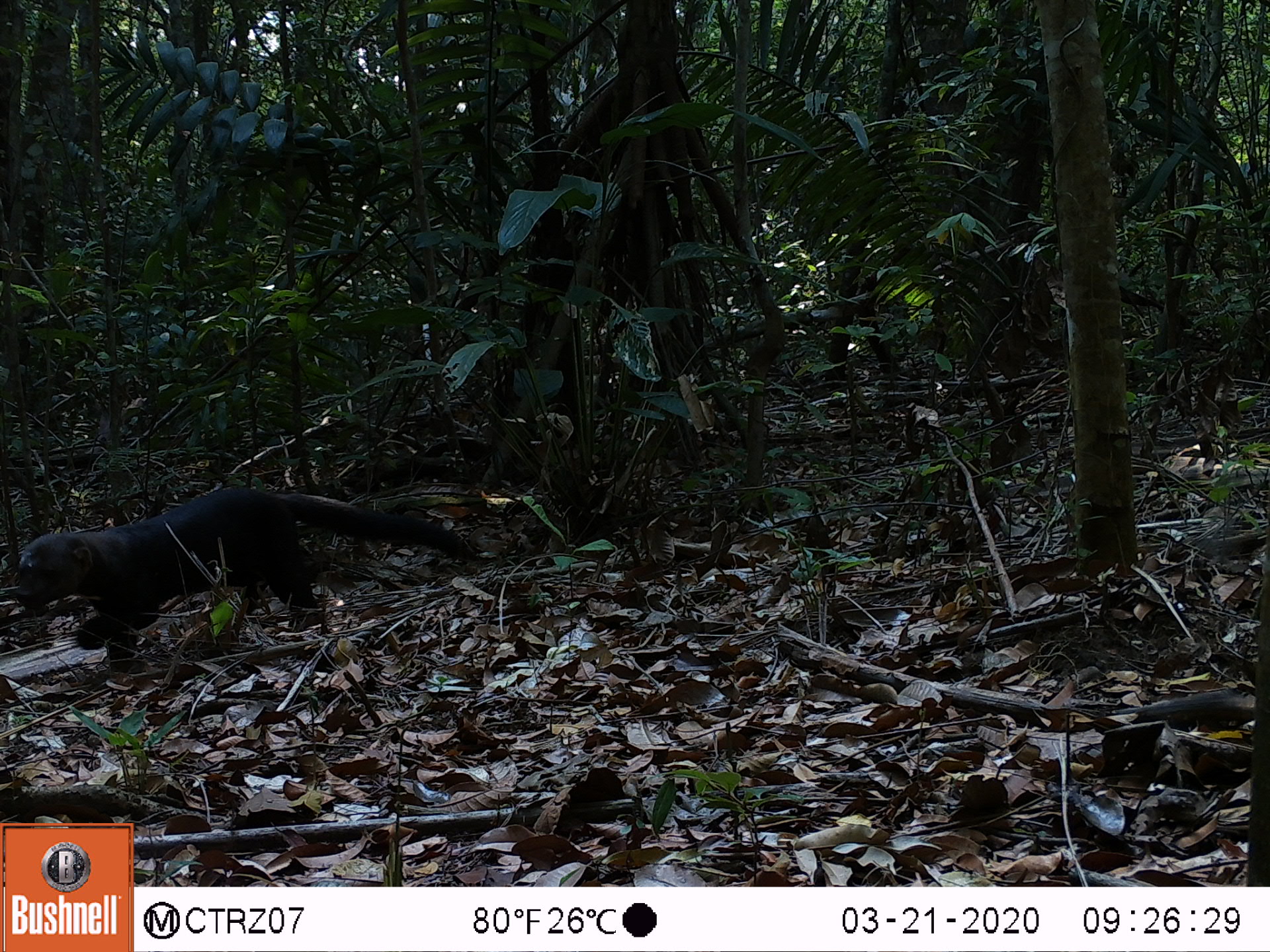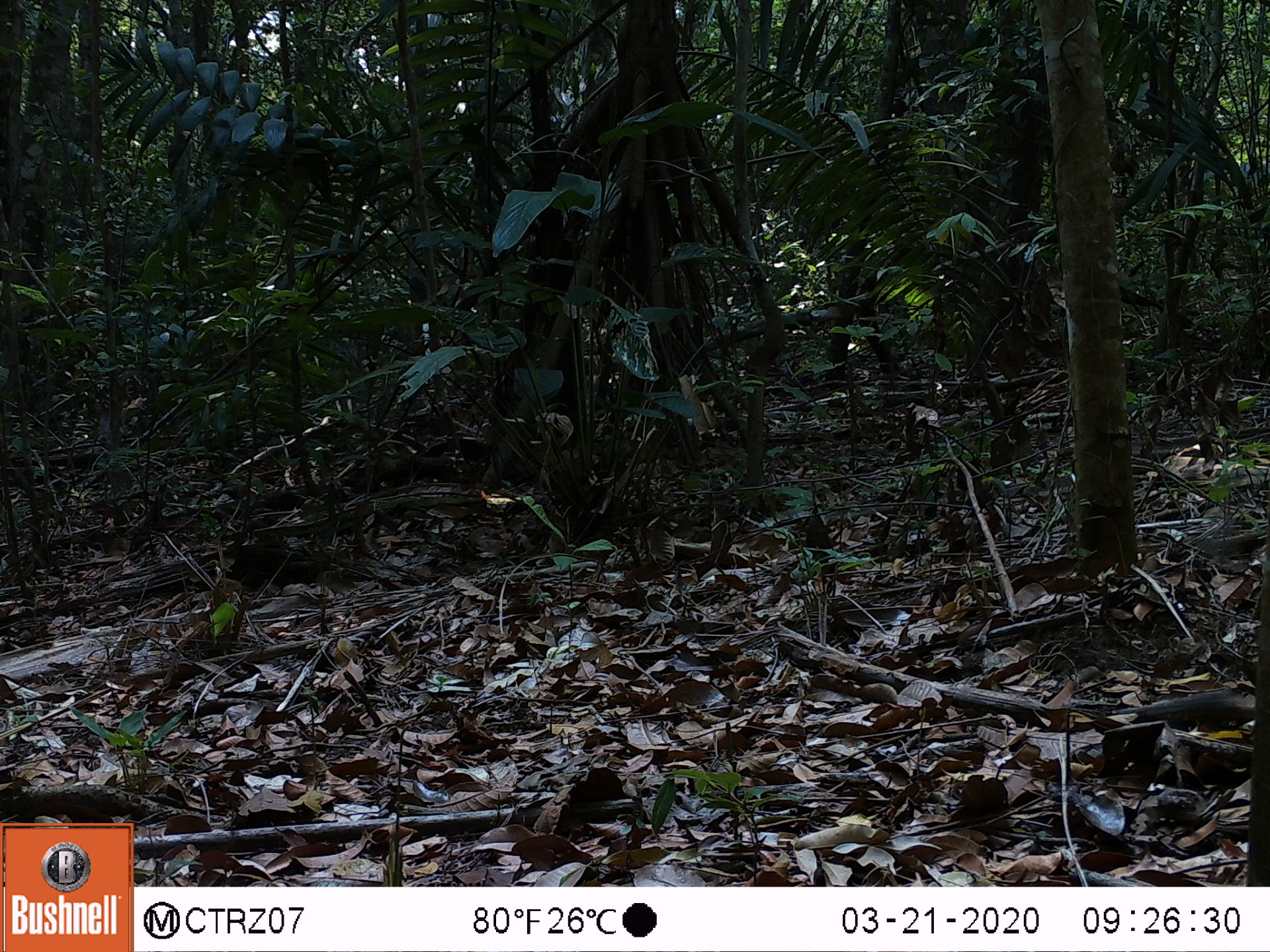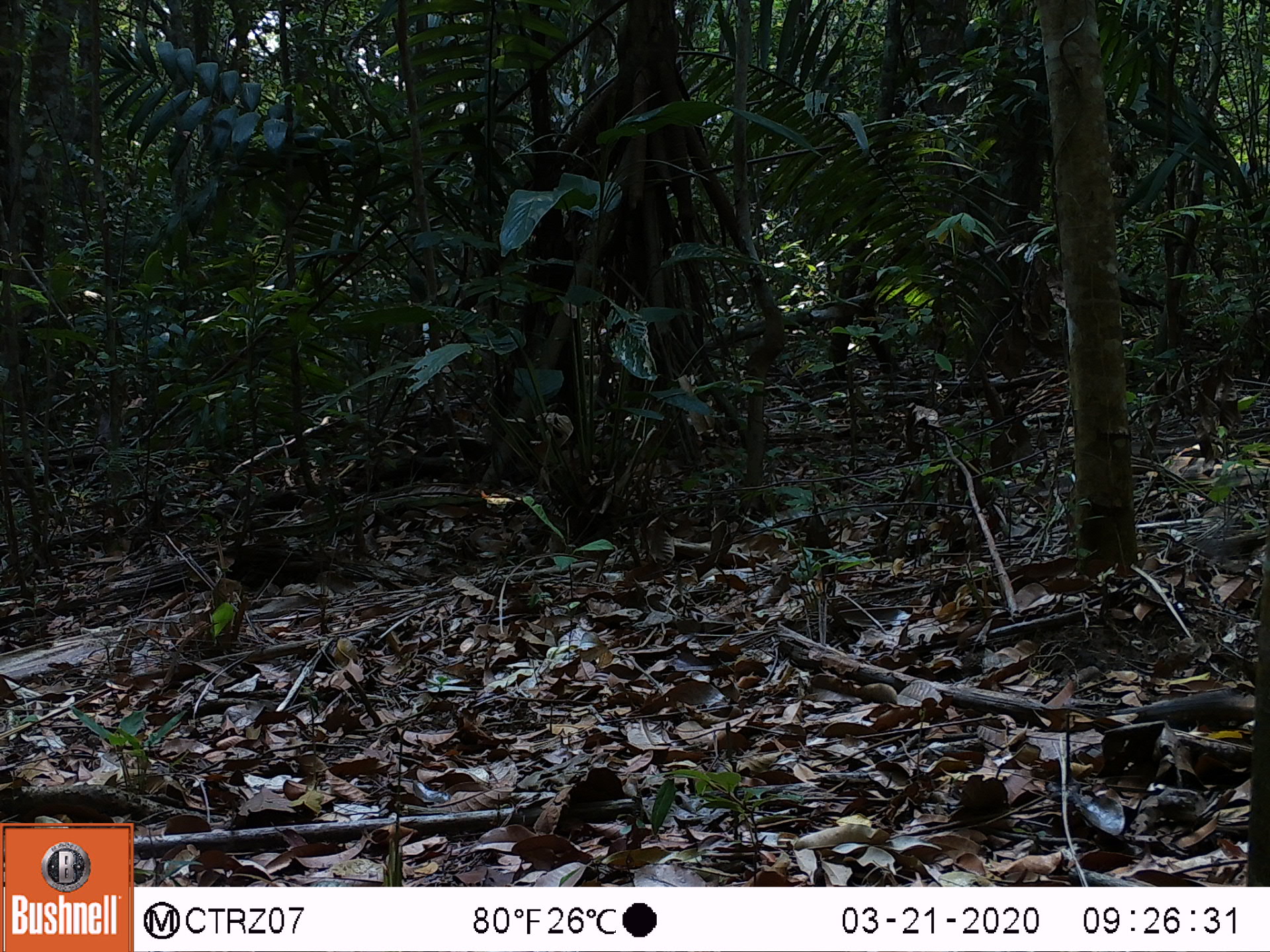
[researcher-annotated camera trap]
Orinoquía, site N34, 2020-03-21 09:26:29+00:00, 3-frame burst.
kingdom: Animalia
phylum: Chordata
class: Mammalia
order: Carnivora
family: Mustelidae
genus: Eira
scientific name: Eira barbara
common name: tayra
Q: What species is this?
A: Tayra (Eira barbara).